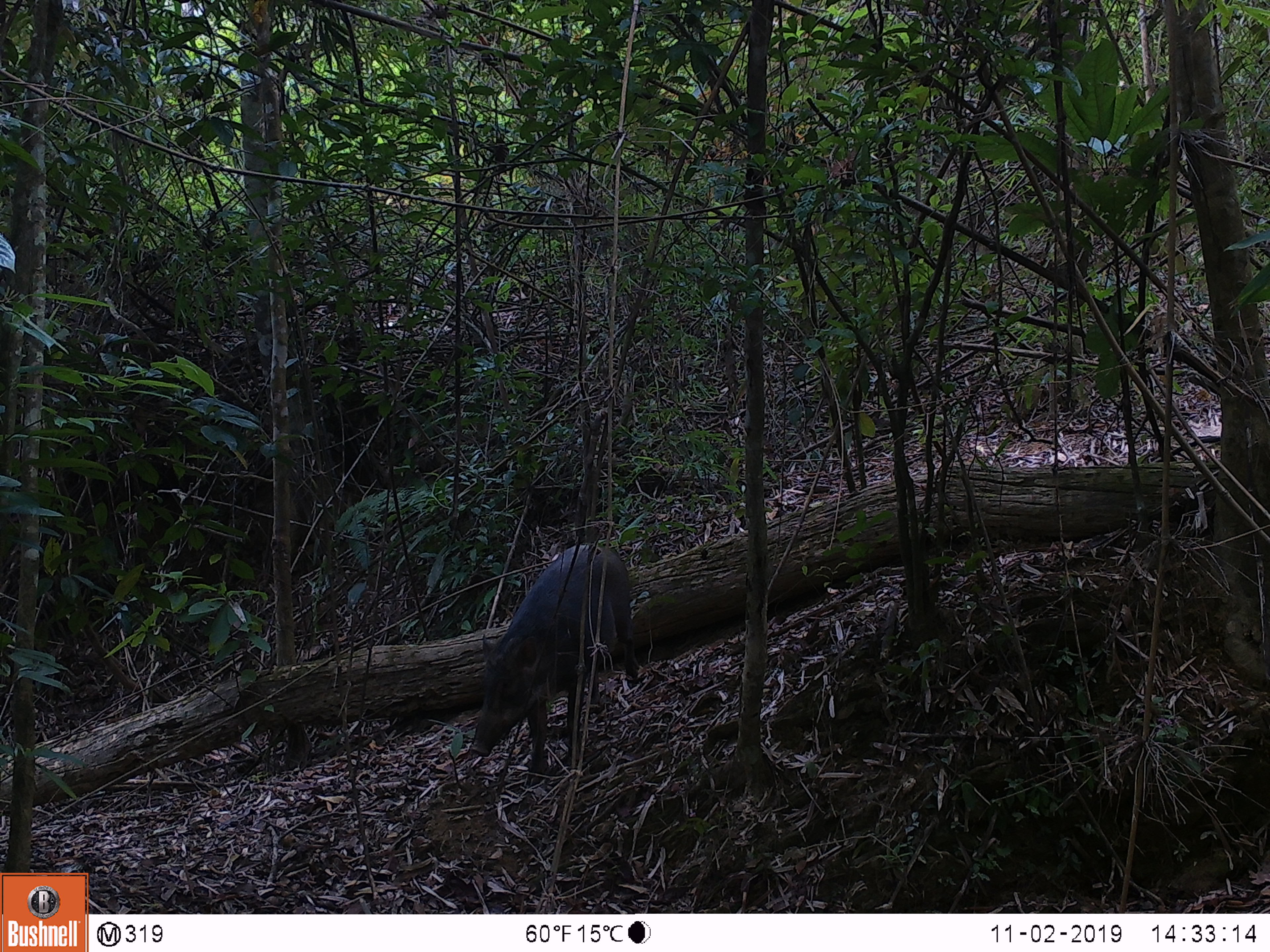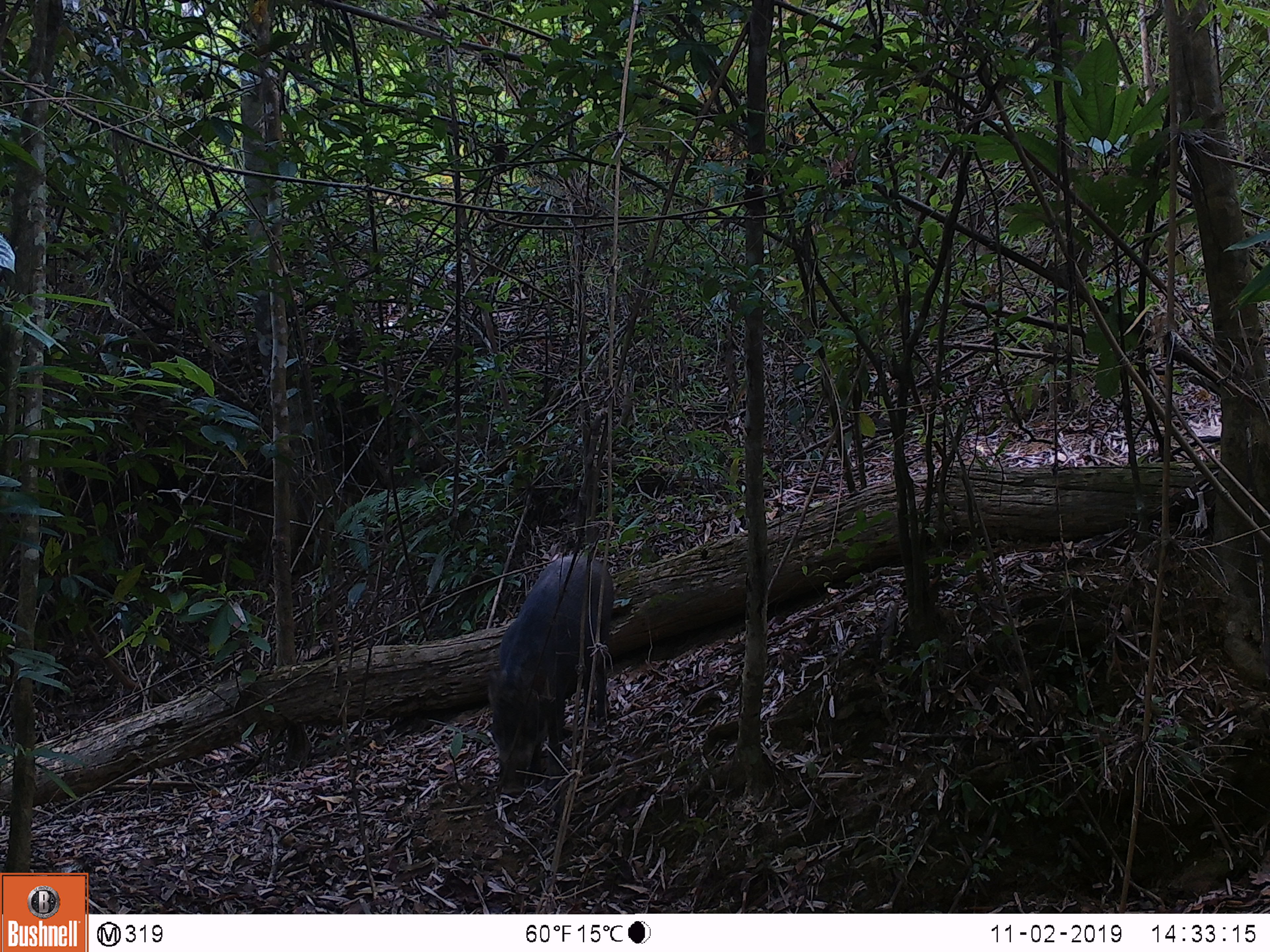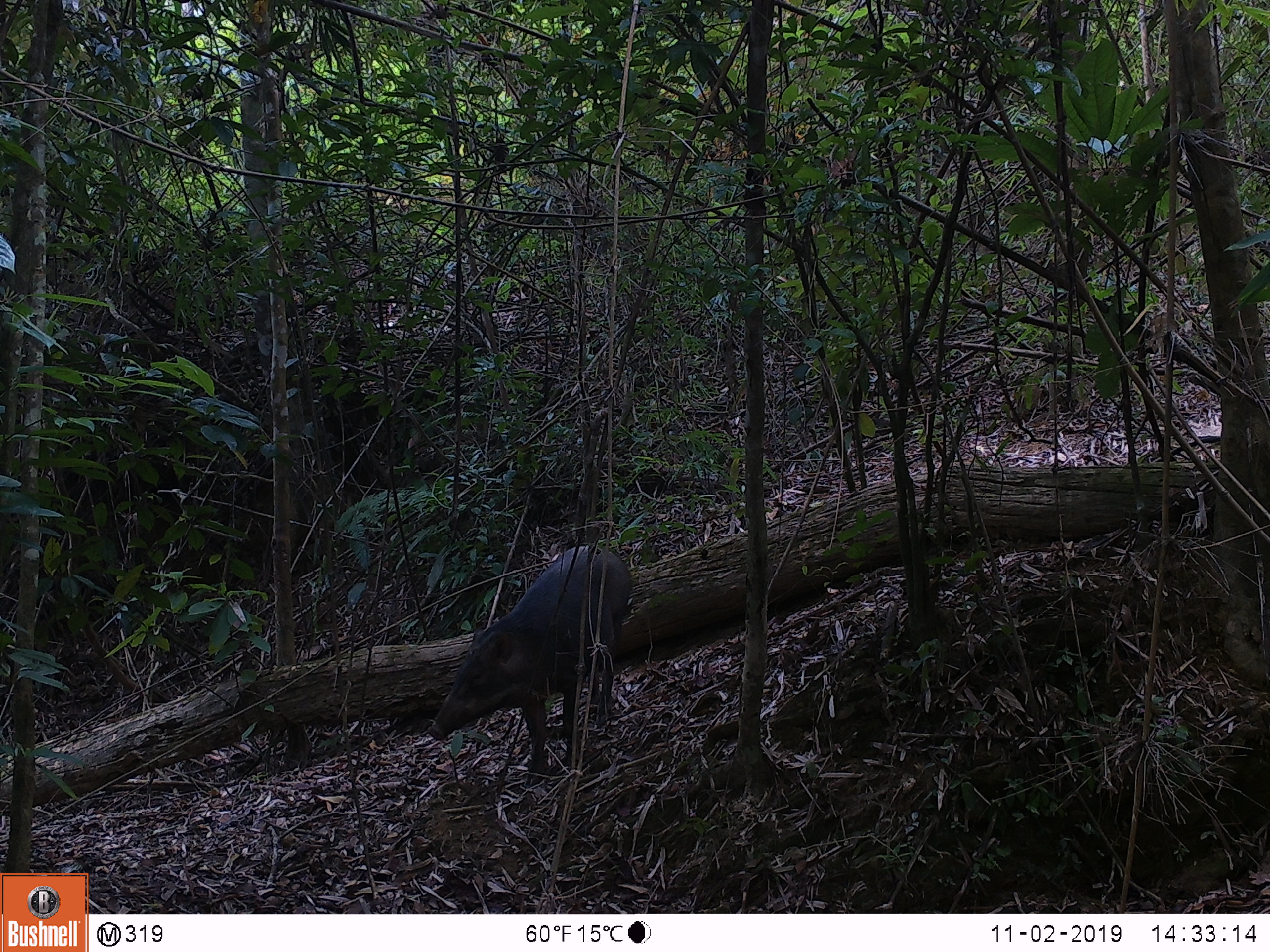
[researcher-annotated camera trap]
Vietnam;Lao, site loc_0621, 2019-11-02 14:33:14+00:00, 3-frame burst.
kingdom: Animalia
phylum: Chordata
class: Mammalia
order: Artiodactyla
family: Suidae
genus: Sus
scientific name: Sus scrofa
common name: eurasian wild pig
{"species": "eurasian wild pig (Sus scrofa)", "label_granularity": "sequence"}